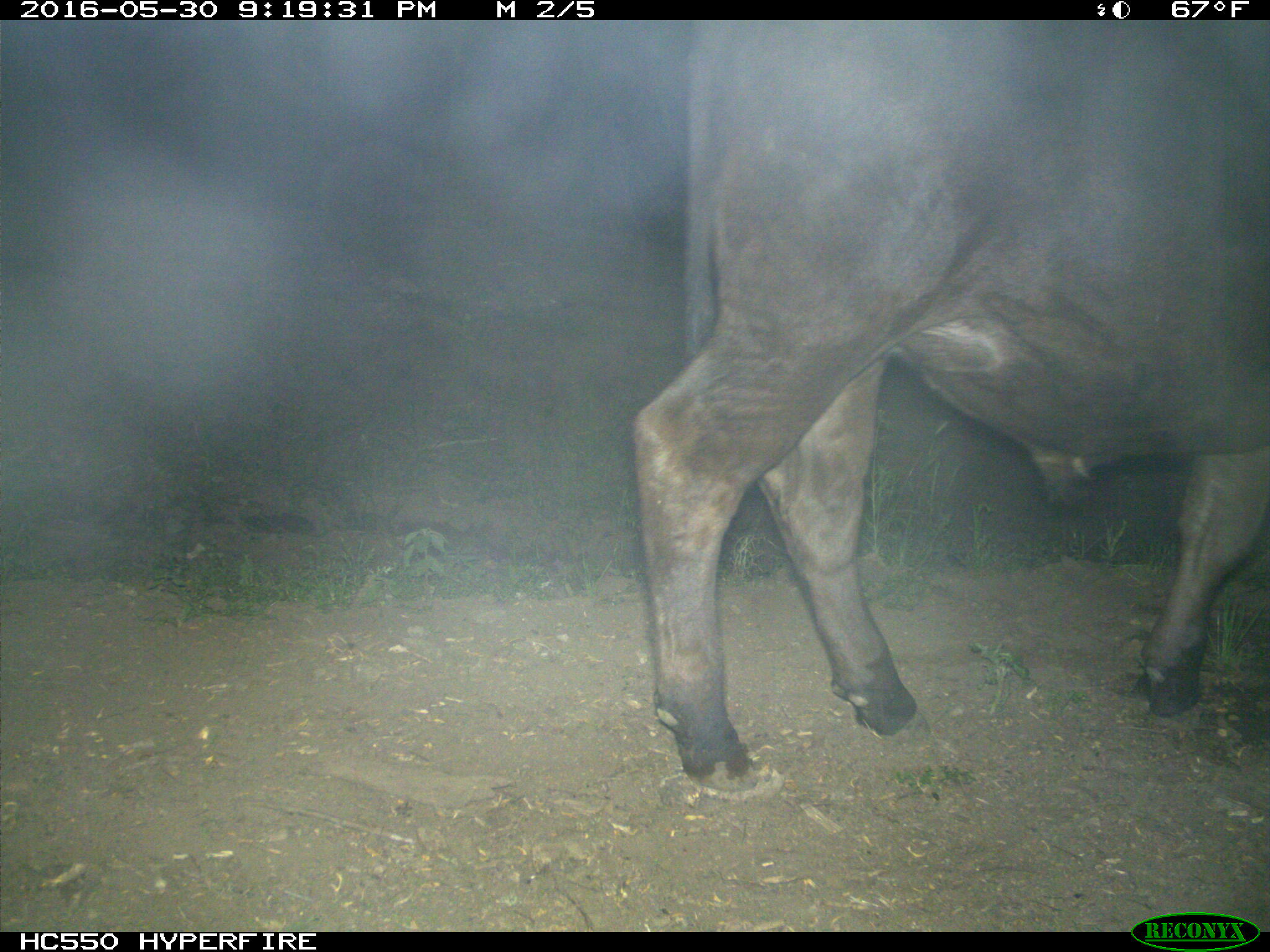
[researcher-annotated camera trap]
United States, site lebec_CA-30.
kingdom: Animalia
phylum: Chordata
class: Mammalia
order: Artiodactyla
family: Bovidae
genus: Bos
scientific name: Bos taurus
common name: domestic cow